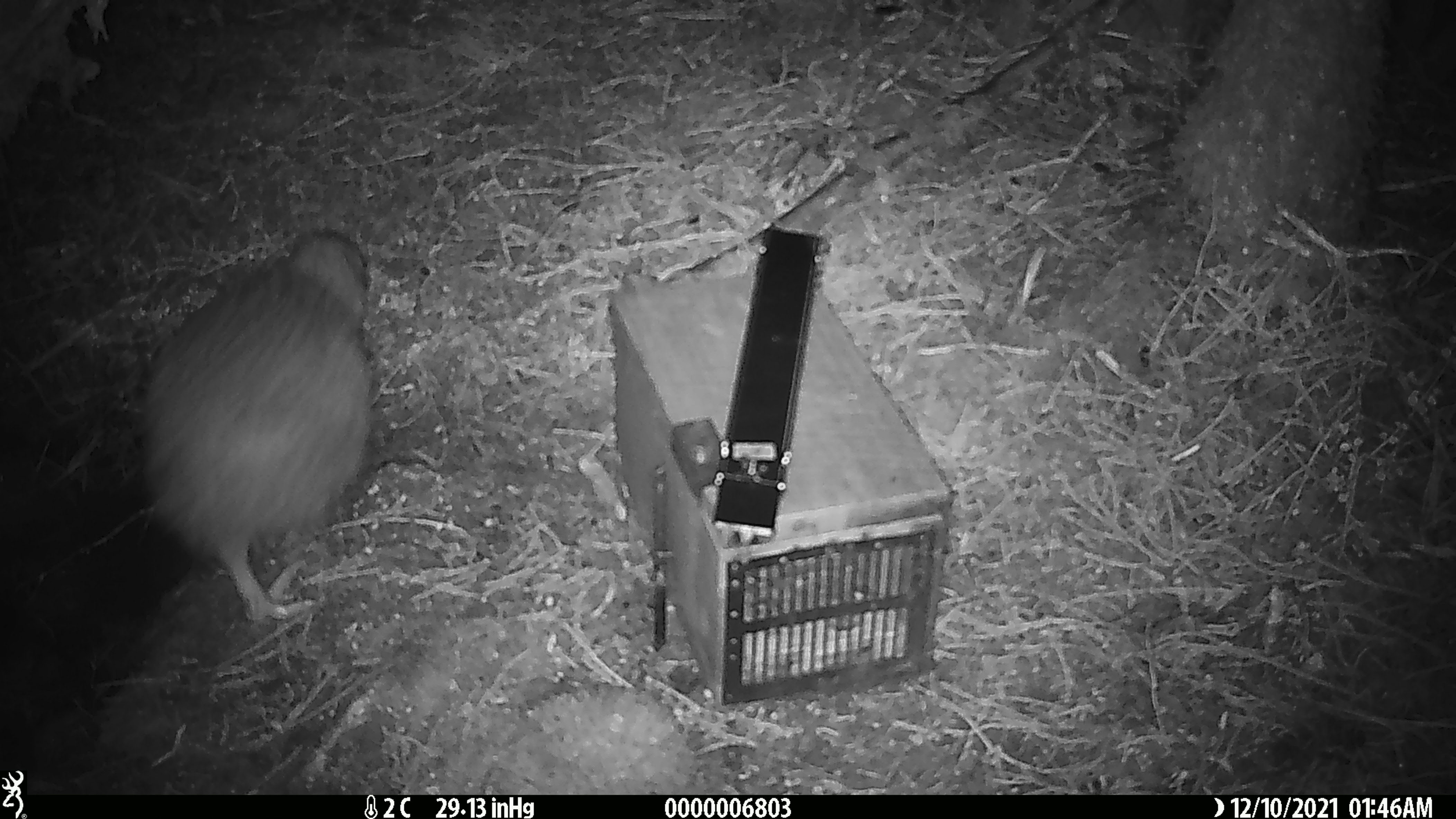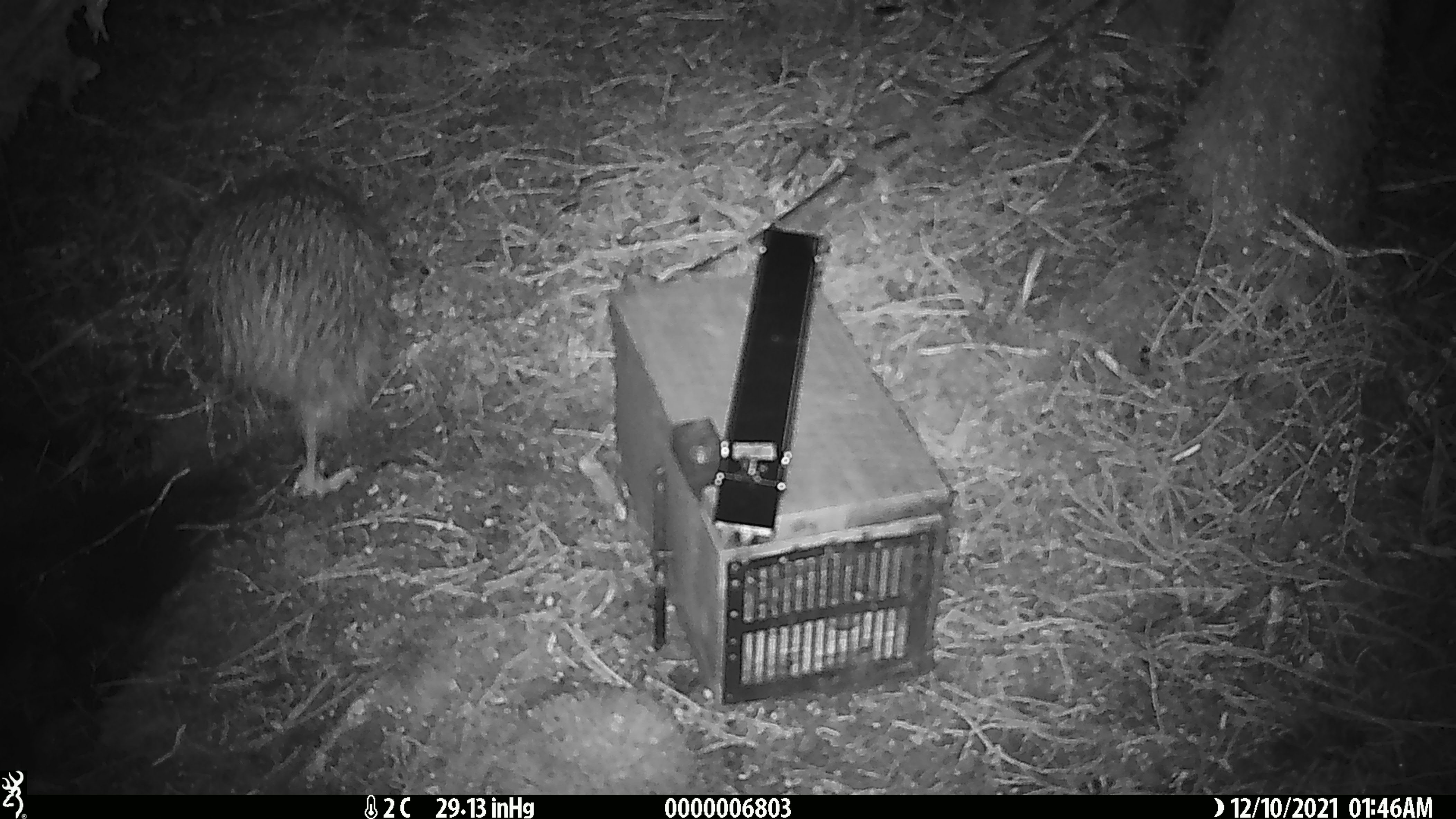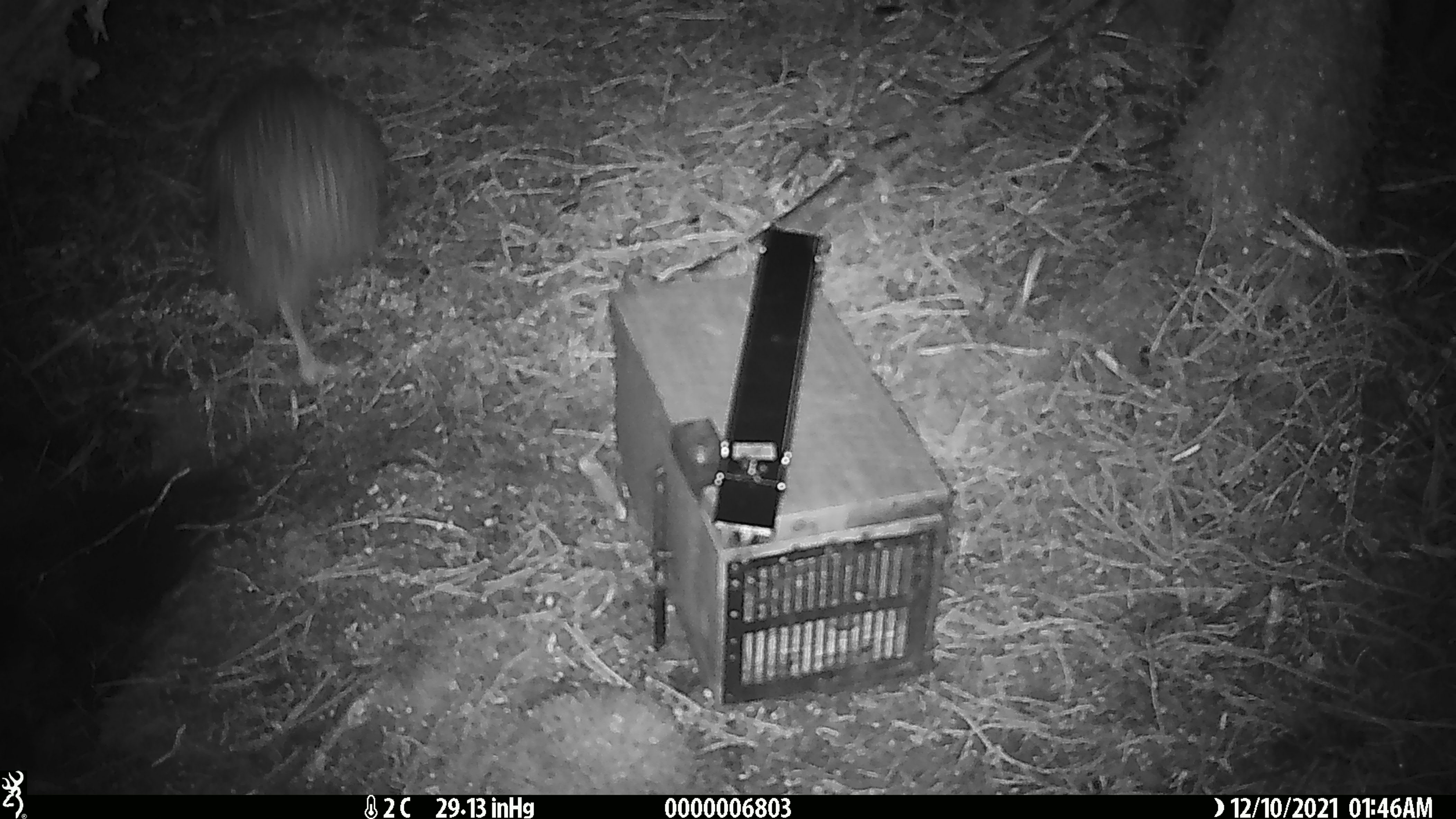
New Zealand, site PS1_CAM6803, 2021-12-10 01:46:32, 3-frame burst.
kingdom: Animalia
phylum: Chordata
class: Aves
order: Apterygiformes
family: Apterygidae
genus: Apteryx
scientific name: Apteryx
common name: kiwi